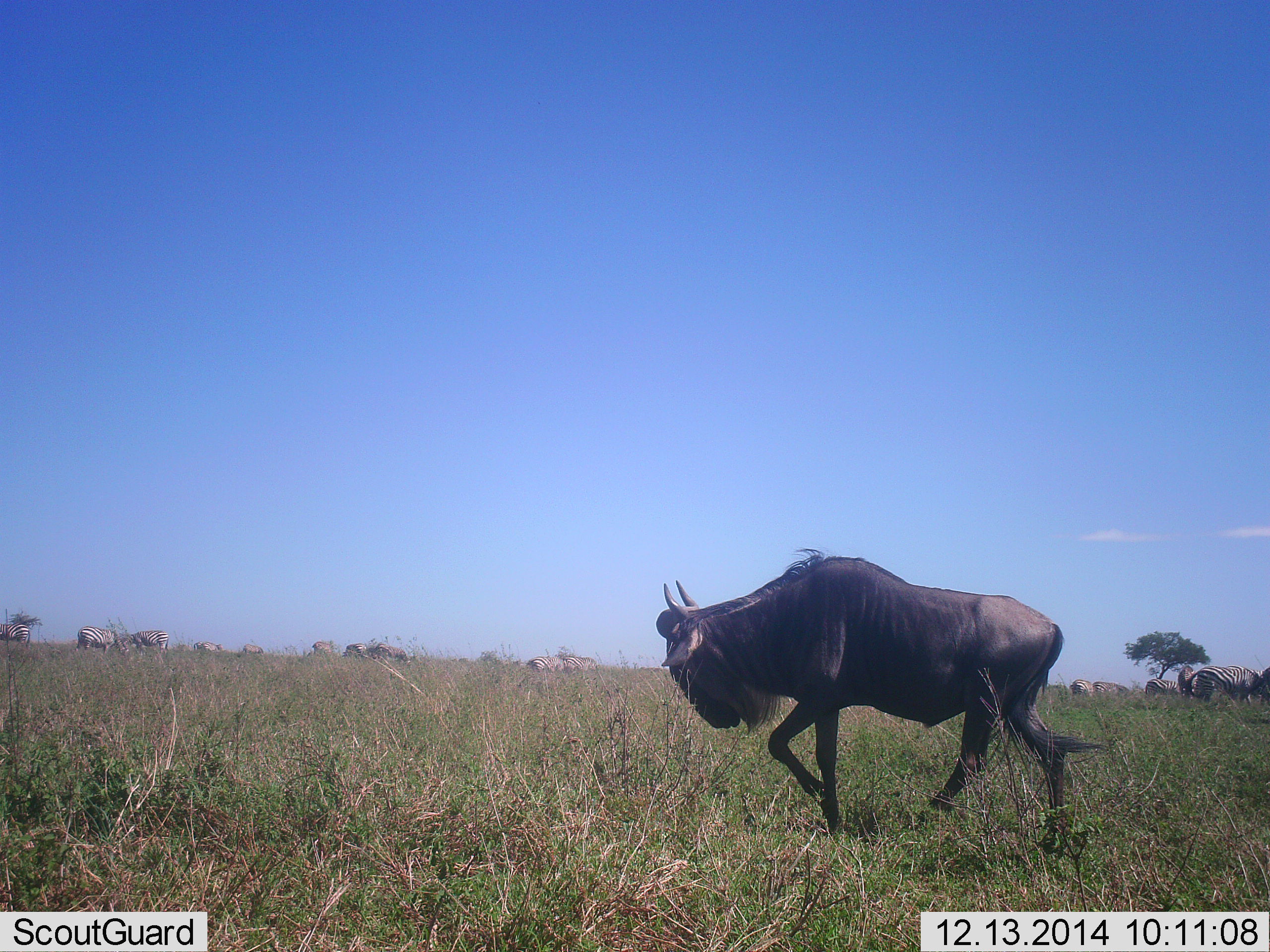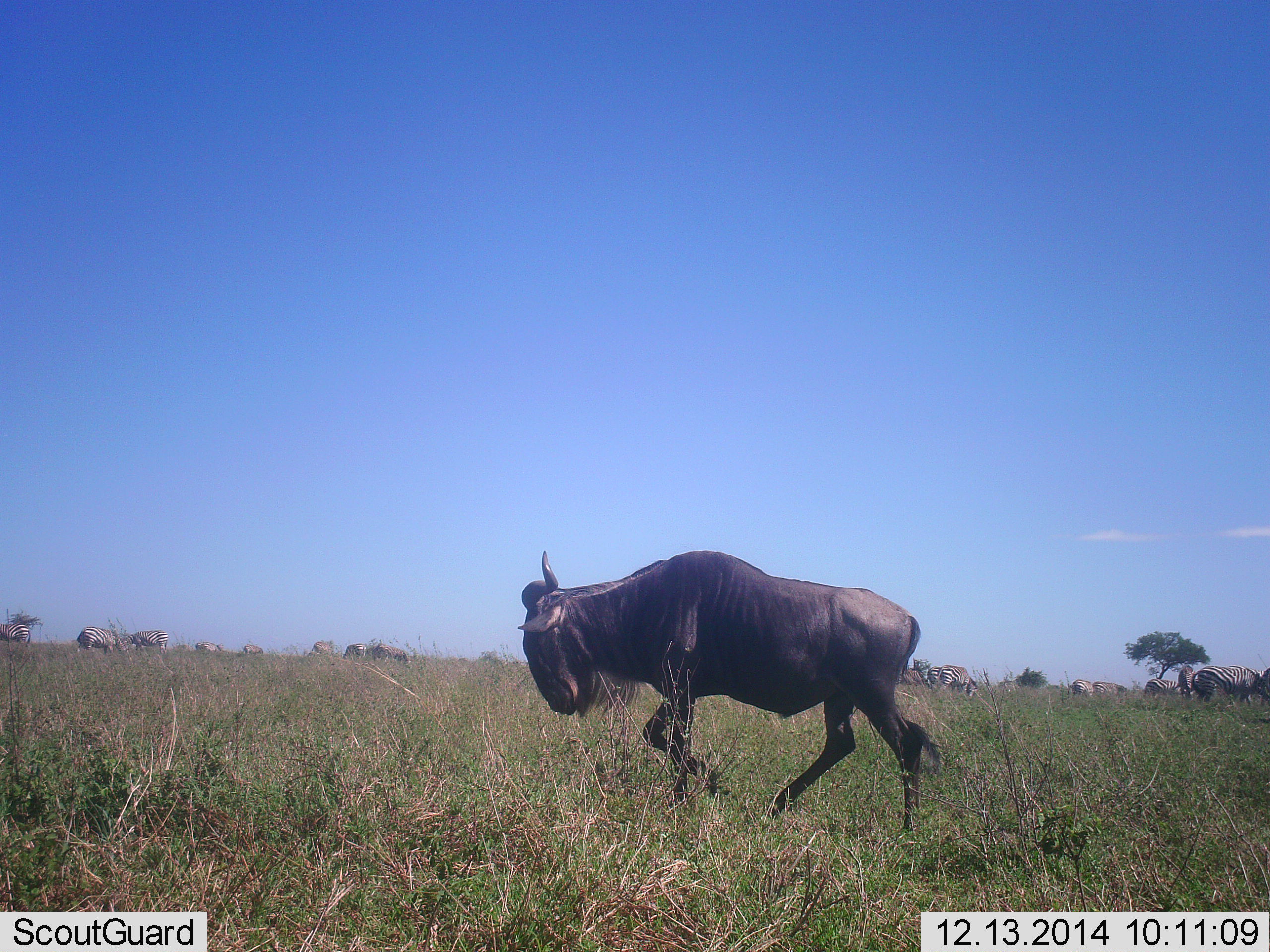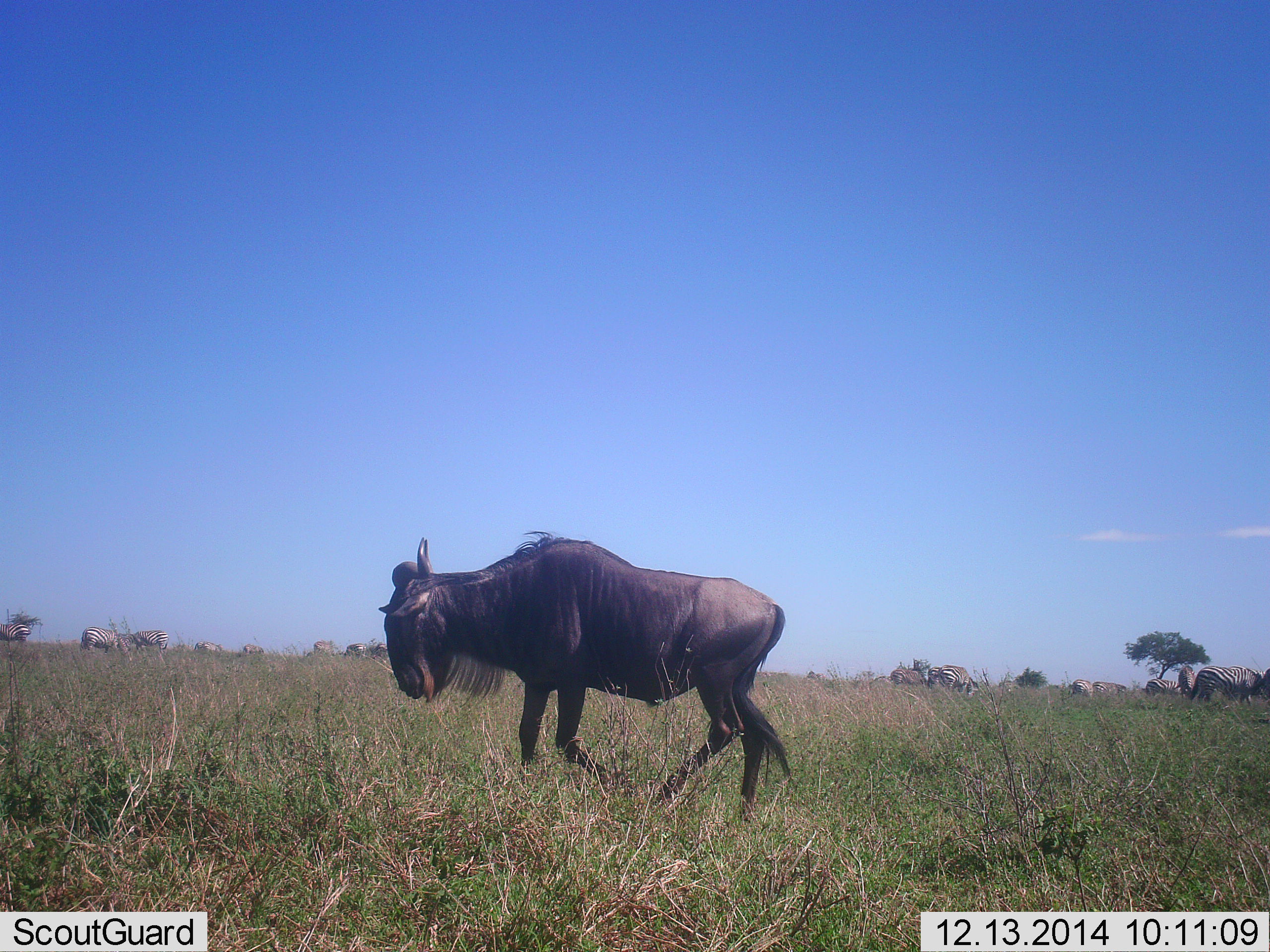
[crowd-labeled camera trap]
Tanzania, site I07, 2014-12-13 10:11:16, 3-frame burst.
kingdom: Animalia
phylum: Chordata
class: Mammalia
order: Artiodactyla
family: Bovidae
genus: Connochaetes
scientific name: Connochaetes taurinus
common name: blue wildebeest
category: wildebeest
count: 1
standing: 21%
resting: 5%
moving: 100%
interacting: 0%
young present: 0%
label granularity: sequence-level